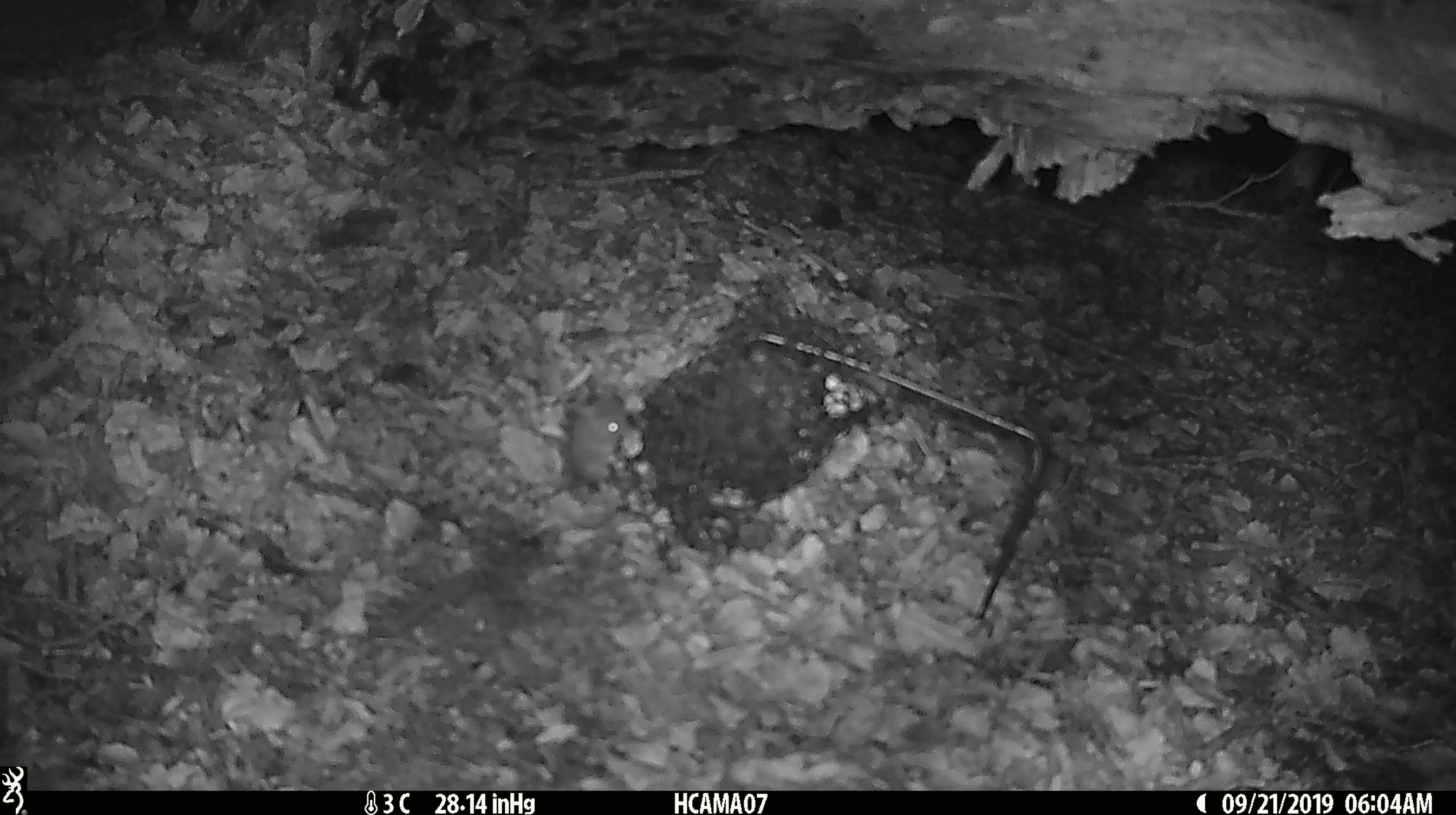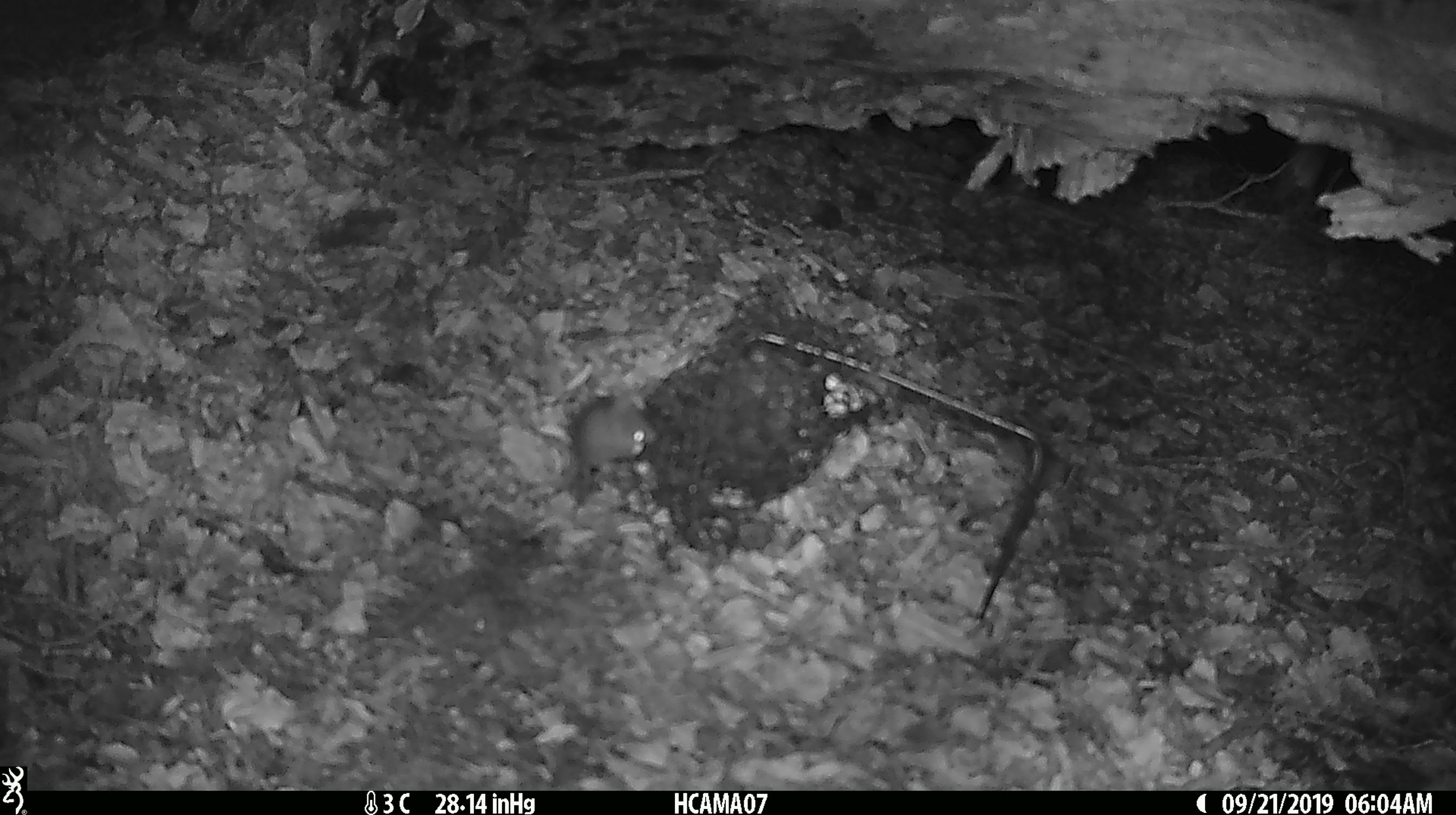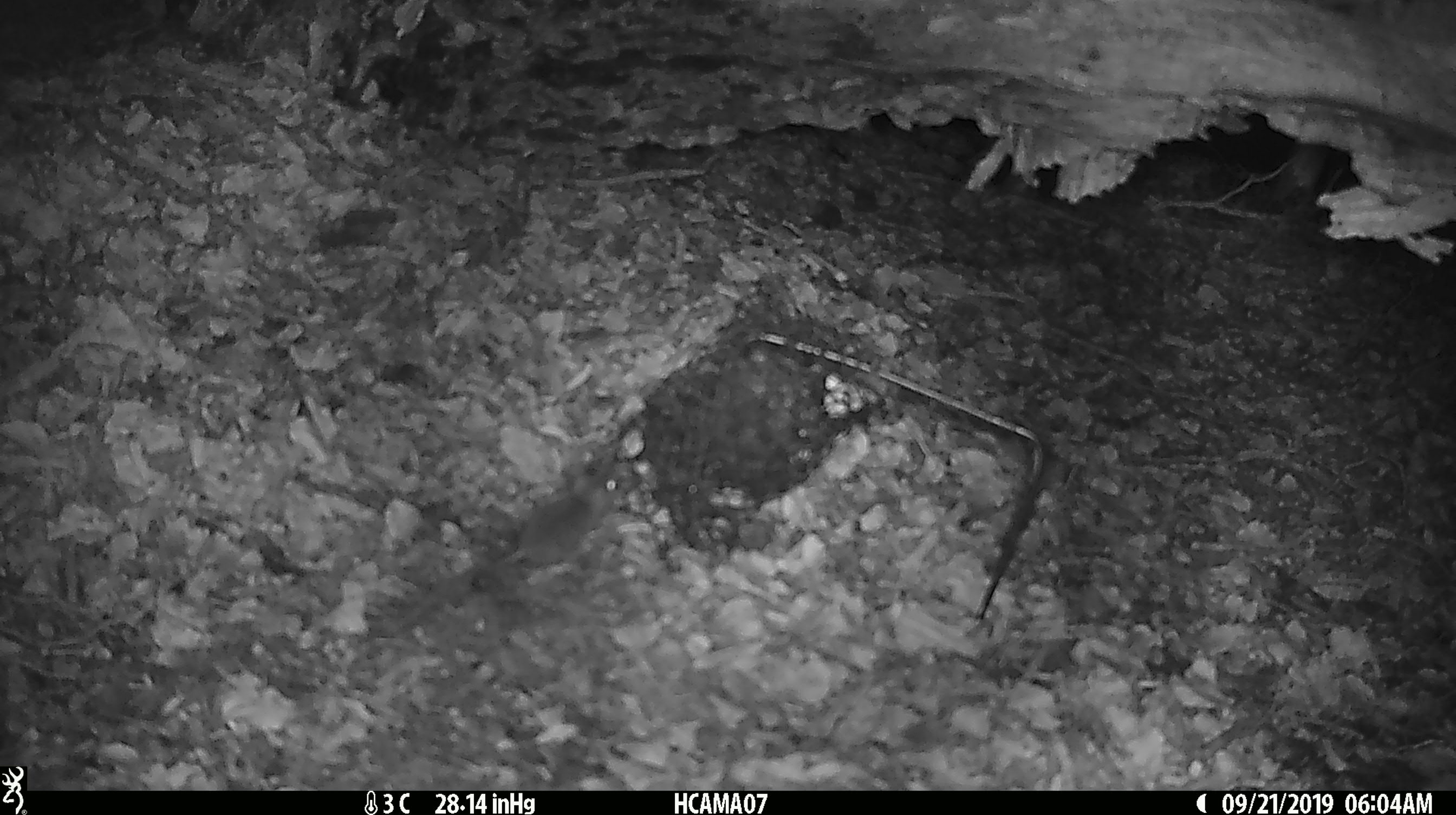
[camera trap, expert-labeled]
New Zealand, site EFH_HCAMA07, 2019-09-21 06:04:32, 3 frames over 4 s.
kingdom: Animalia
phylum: Chordata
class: Mammalia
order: Rodentia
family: Muridae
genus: Mus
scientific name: Mus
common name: mouse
Mouse (Mus).